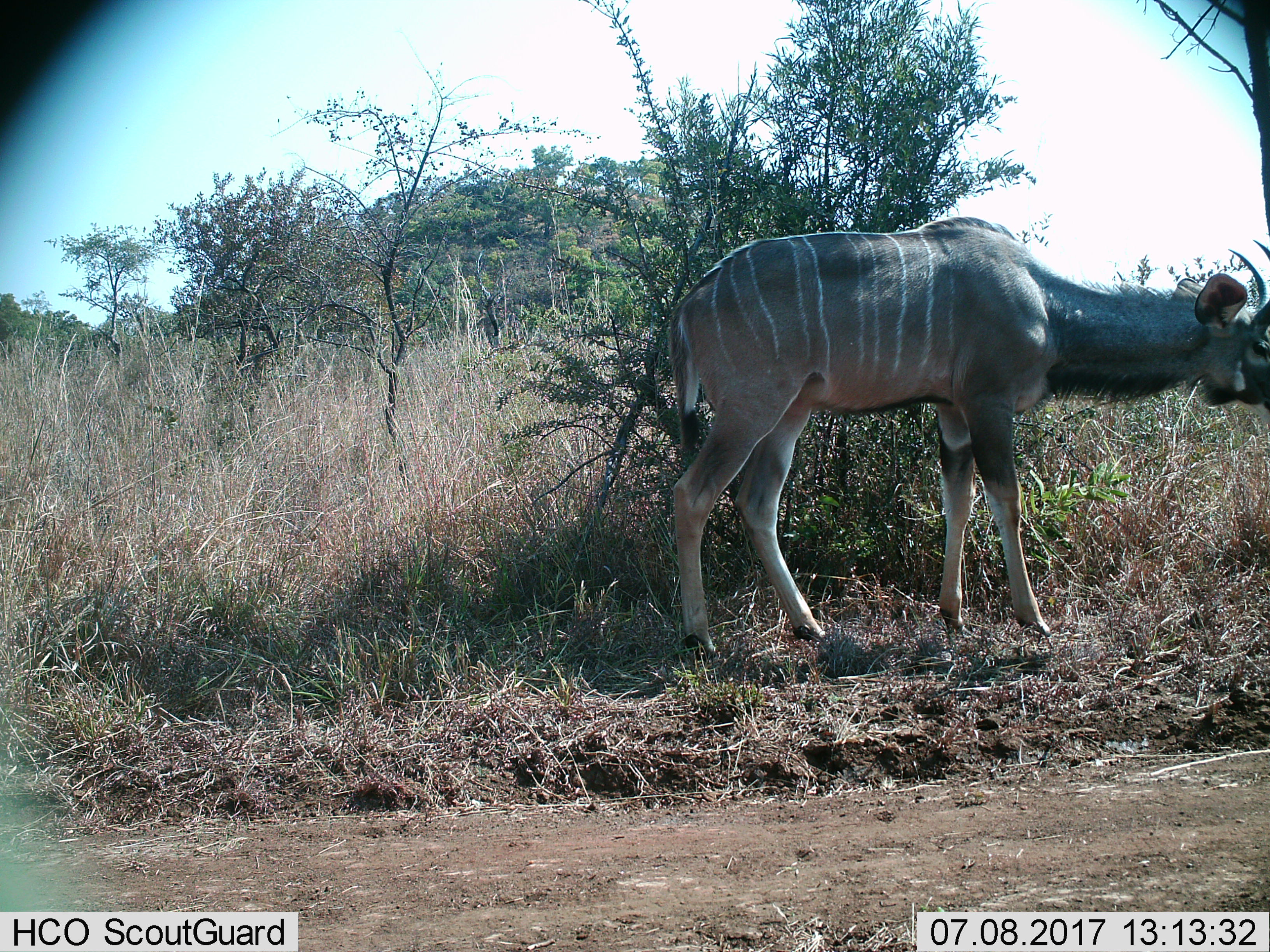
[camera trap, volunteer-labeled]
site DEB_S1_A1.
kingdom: Animalia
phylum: Chordata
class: Mammalia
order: Artiodactyla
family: Bovidae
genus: Tragelaphus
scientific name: Tragelaphus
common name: kudu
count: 1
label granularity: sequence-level